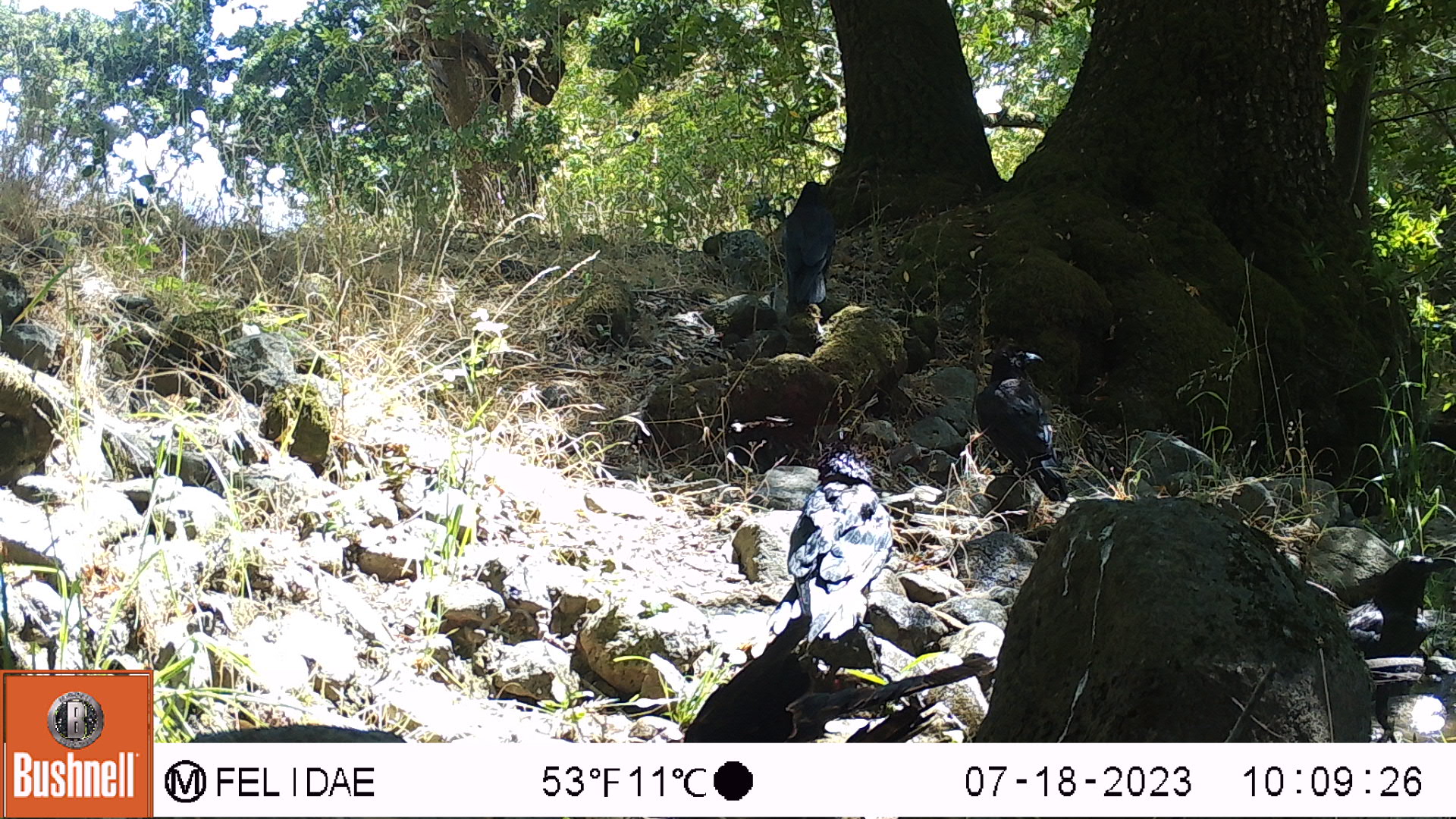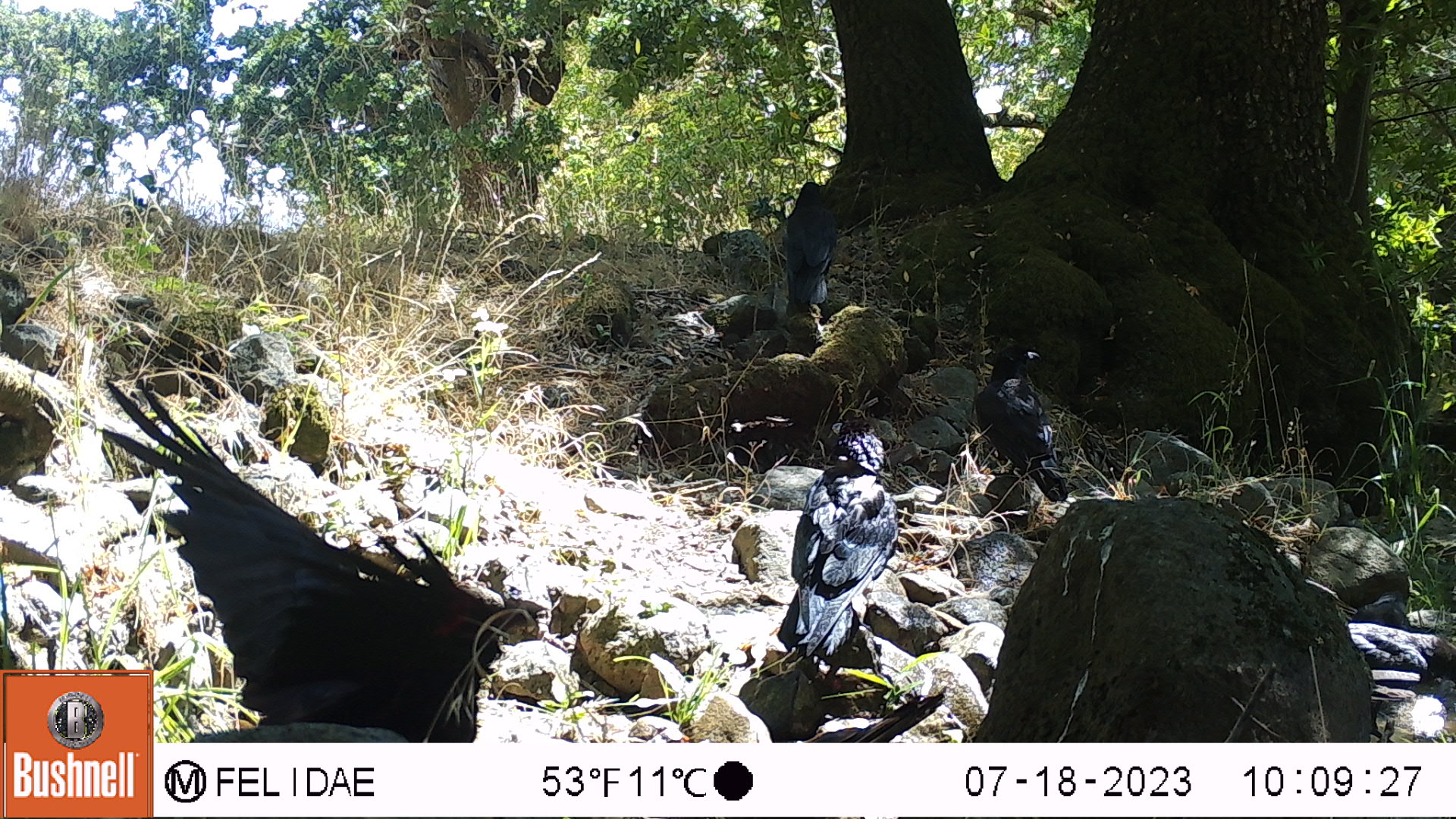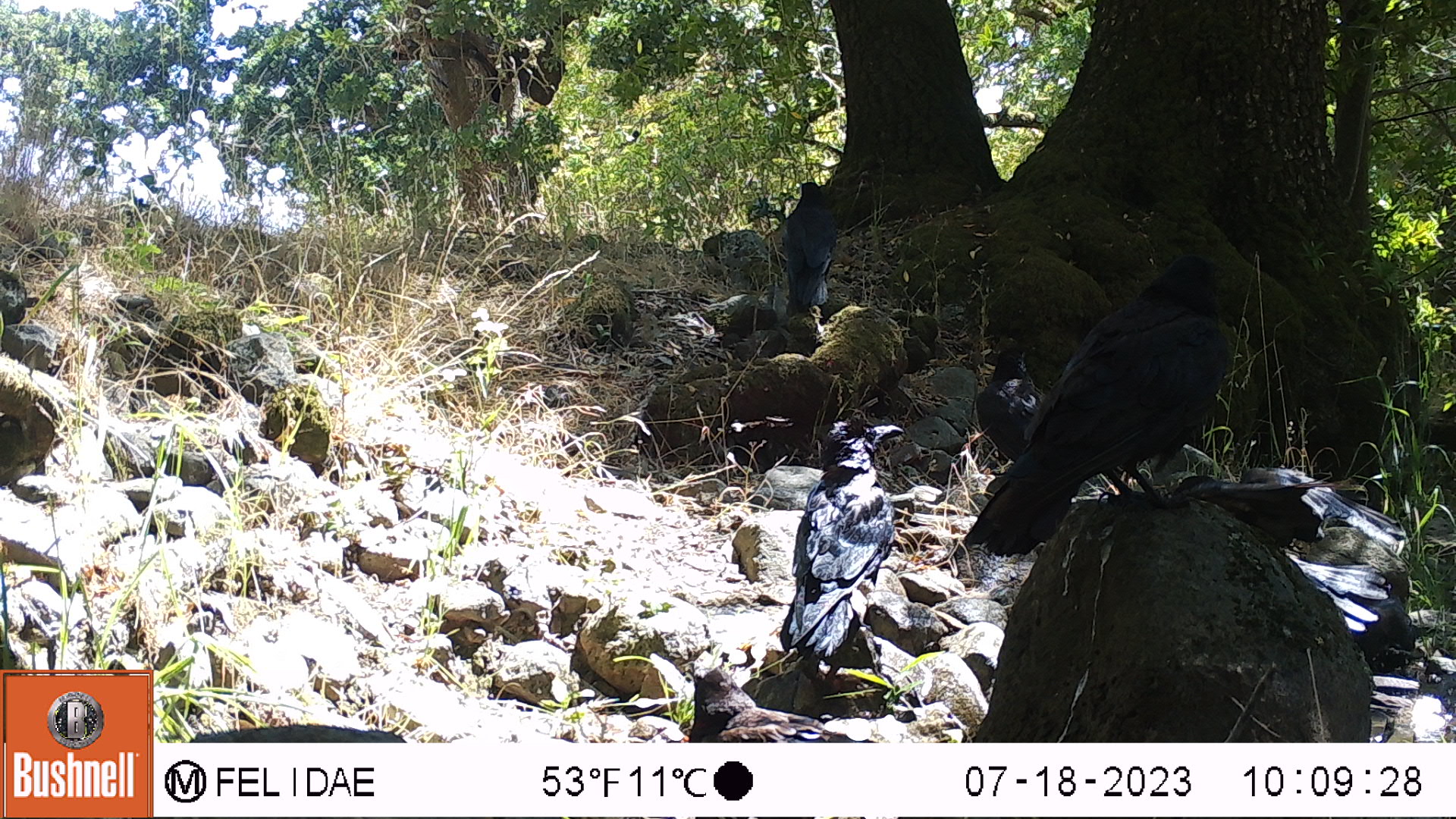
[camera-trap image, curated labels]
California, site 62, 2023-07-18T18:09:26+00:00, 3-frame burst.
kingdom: Animalia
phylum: Chordata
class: Aves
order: Passeriformes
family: Corvidae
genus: Corvus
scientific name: Corvus brachyrhynchos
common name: american crow